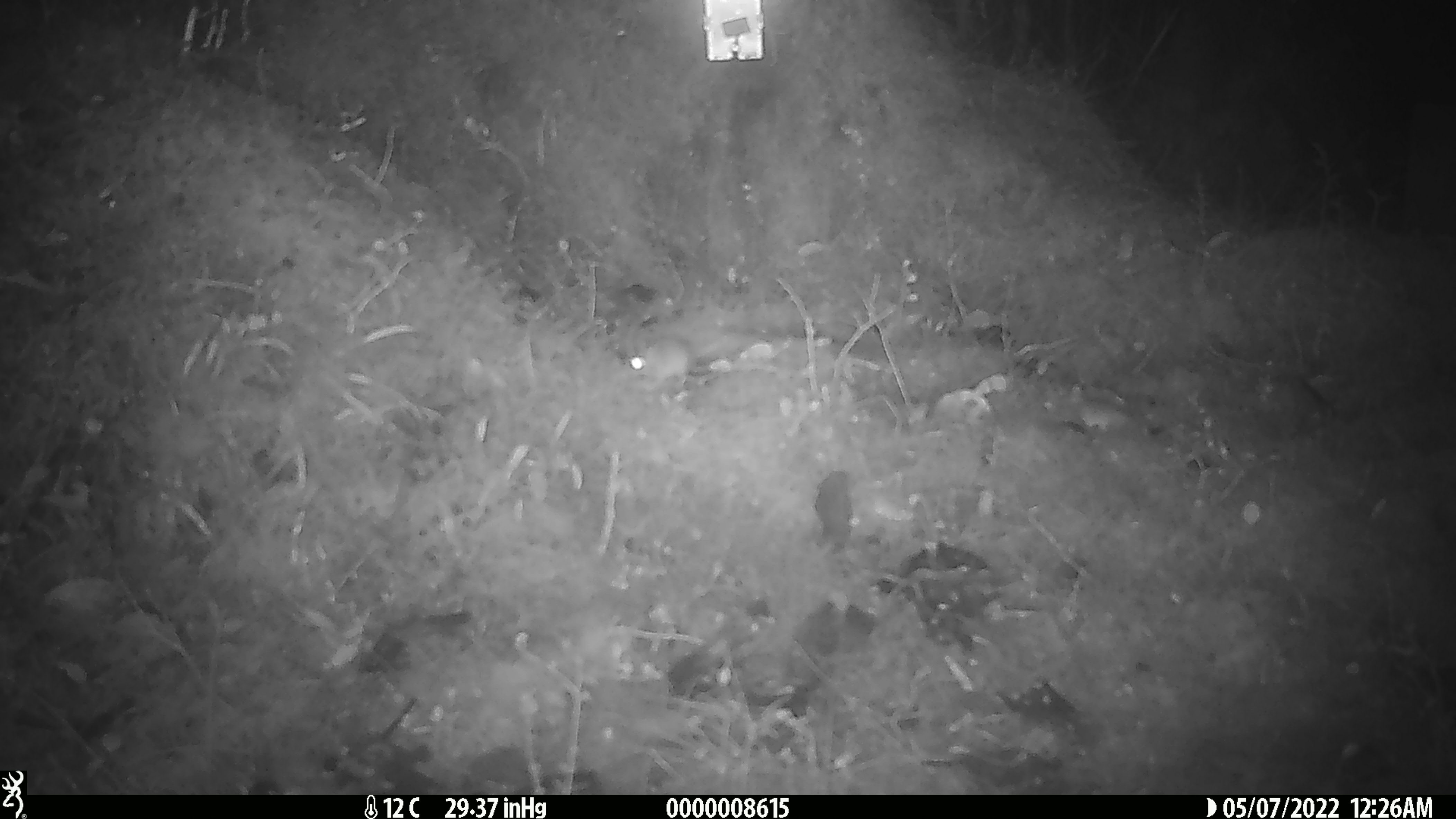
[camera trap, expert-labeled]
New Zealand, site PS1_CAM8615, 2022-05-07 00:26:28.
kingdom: Animalia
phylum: Chordata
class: Mammalia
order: Rodentia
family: Muridae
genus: Mus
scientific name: Mus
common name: mouse